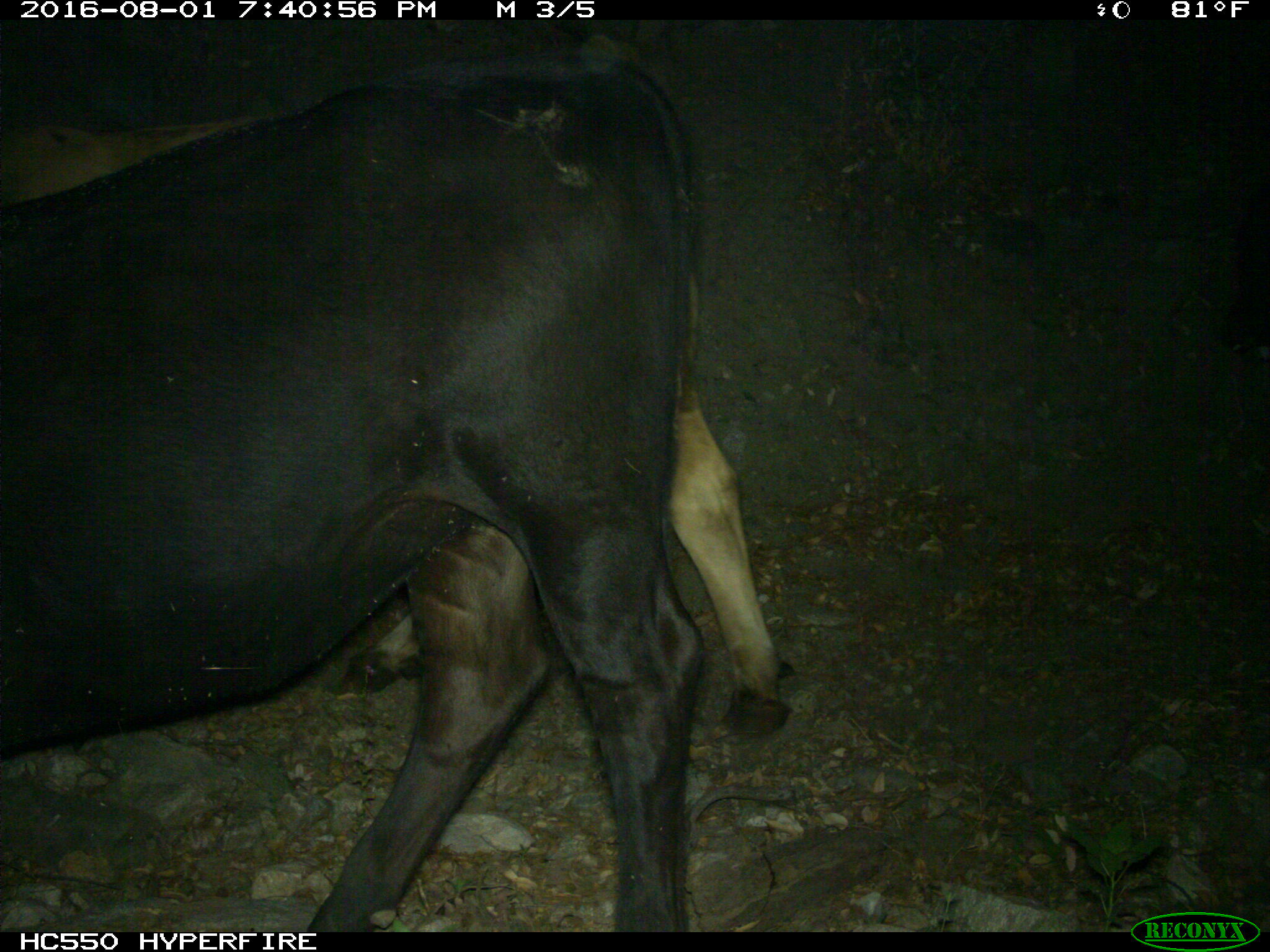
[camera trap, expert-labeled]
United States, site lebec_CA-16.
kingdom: Animalia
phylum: Chordata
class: Mammalia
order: Artiodactyla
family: Bovidae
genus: Bos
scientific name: Bos taurus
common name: domestic cow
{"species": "Bos taurus (domestic cow)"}